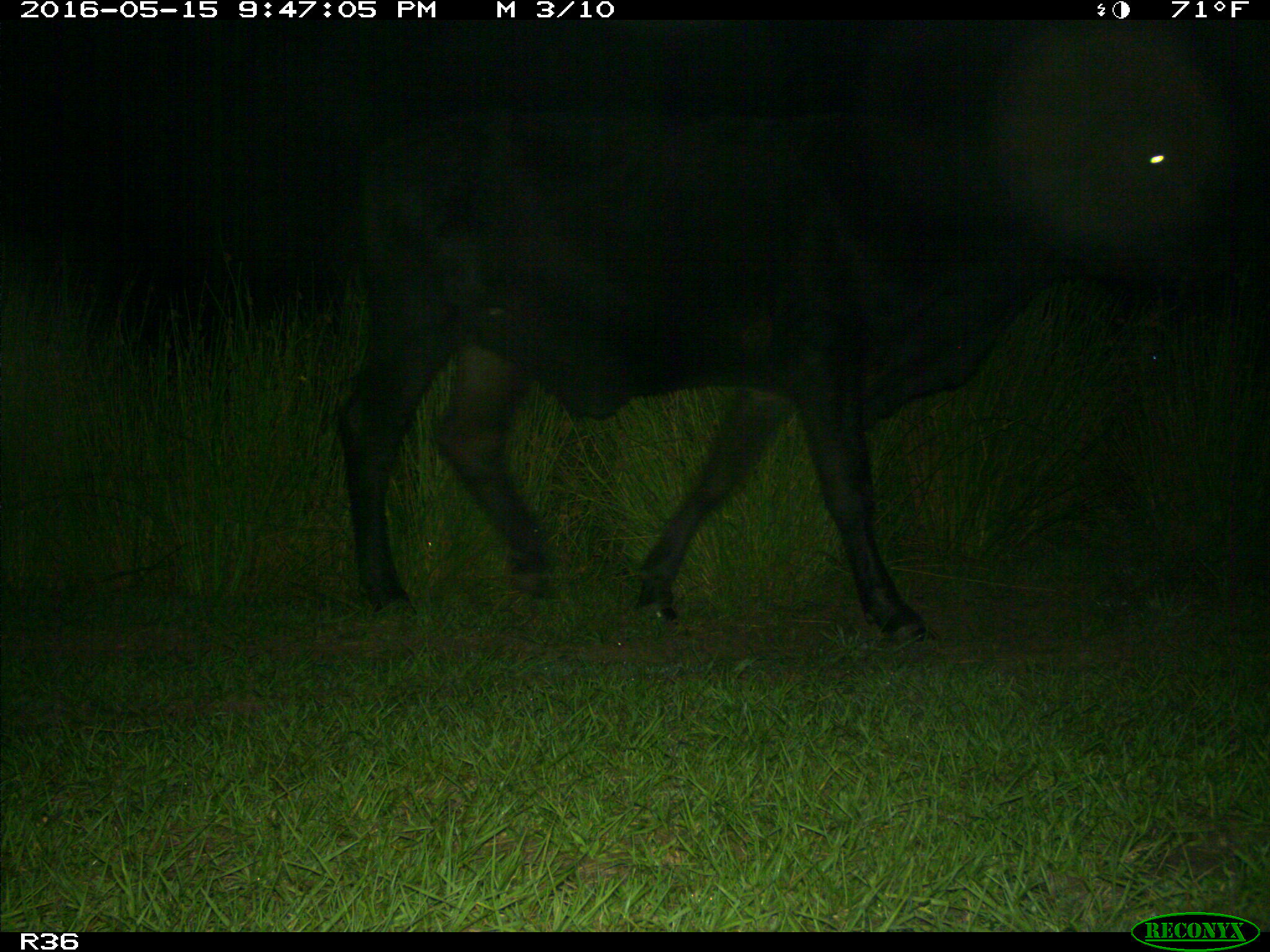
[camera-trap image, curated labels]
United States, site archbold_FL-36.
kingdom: Animalia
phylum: Chordata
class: Mammalia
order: Artiodactyla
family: Bovidae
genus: Bos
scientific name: Bos taurus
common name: domestic cow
Bos taurus (domestic cow).